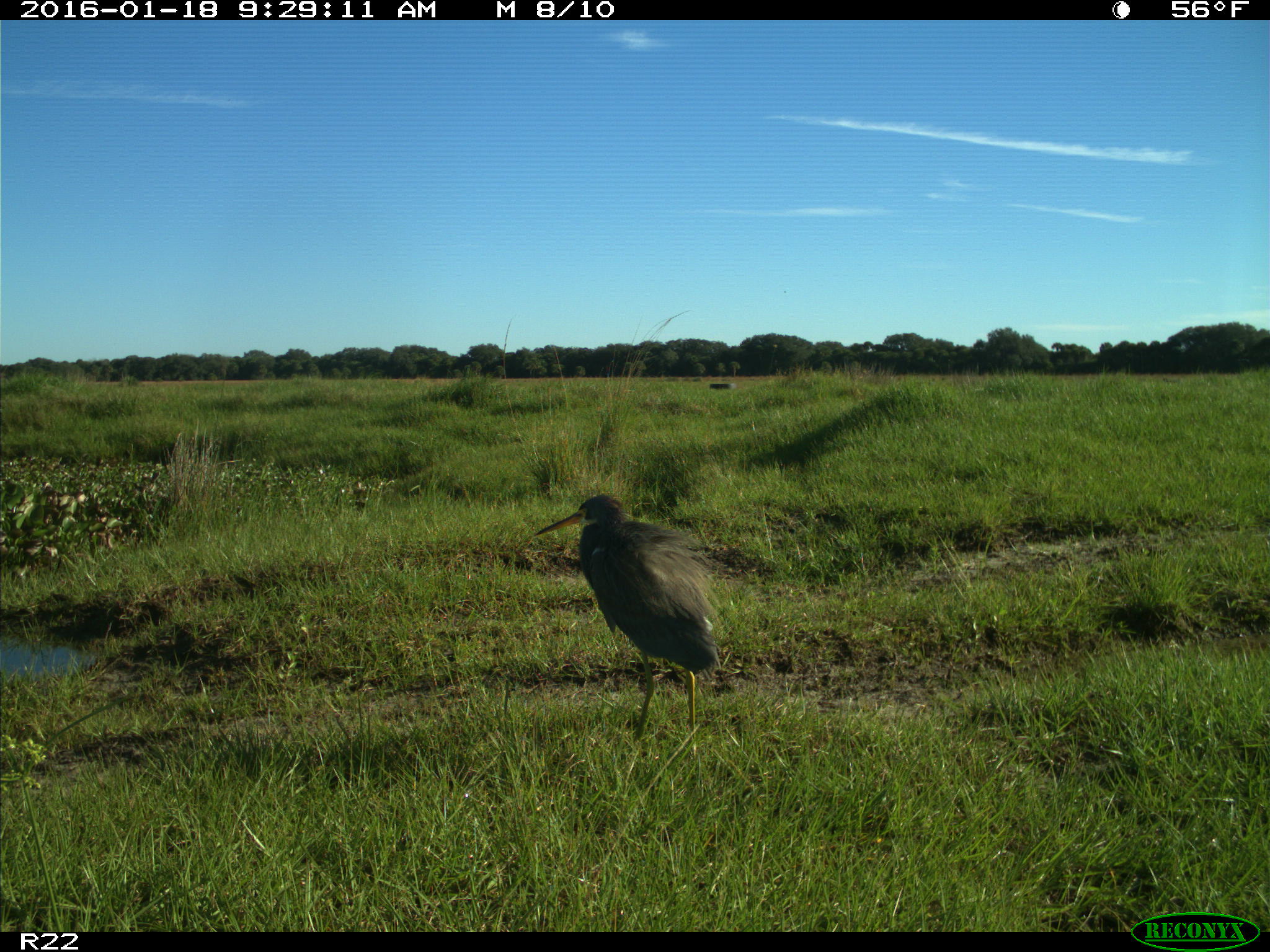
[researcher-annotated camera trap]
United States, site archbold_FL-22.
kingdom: Animalia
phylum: Chordata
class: Aves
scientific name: Aves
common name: birds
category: unidentified bird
Unidentified bird (birds) (Aves).